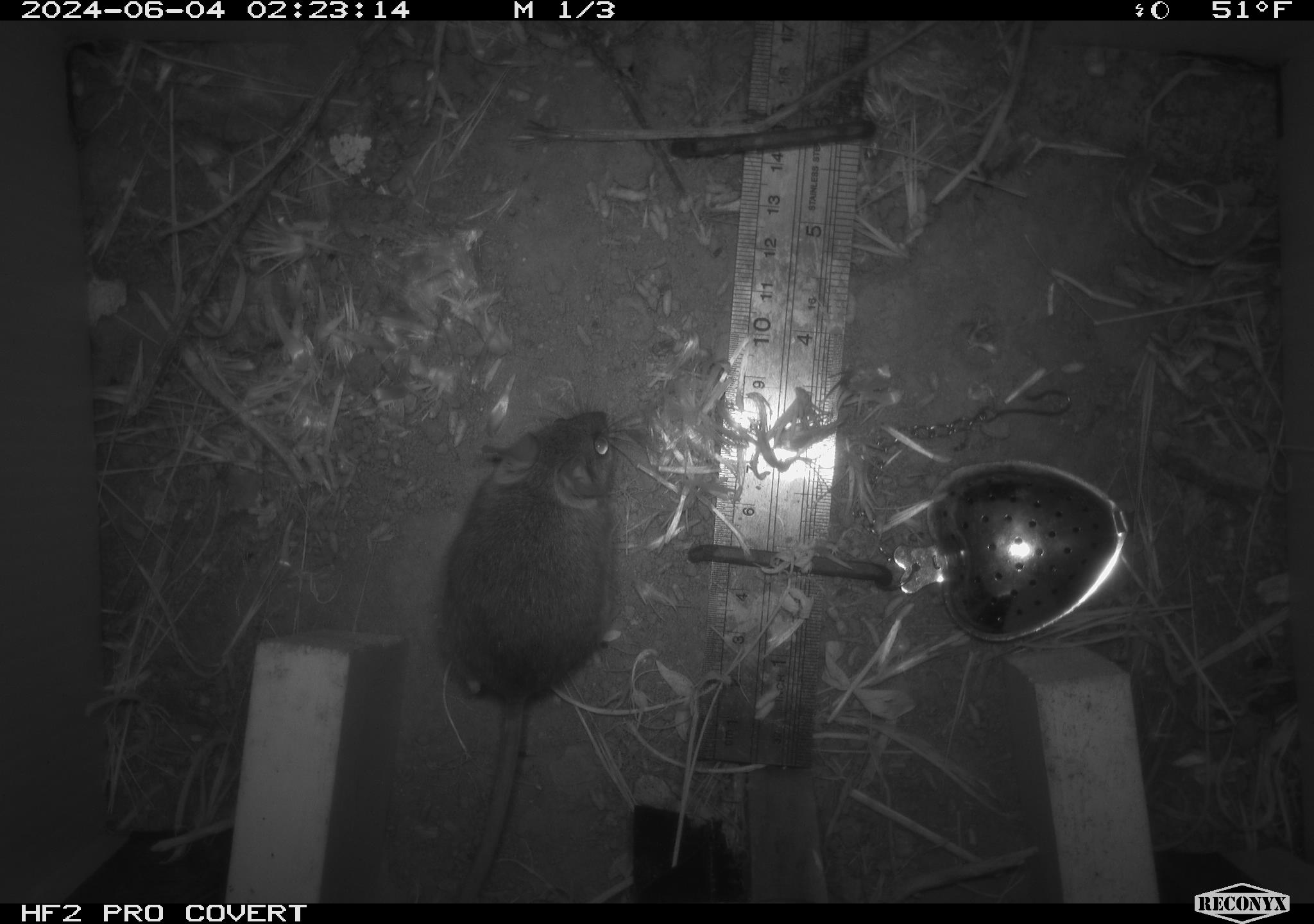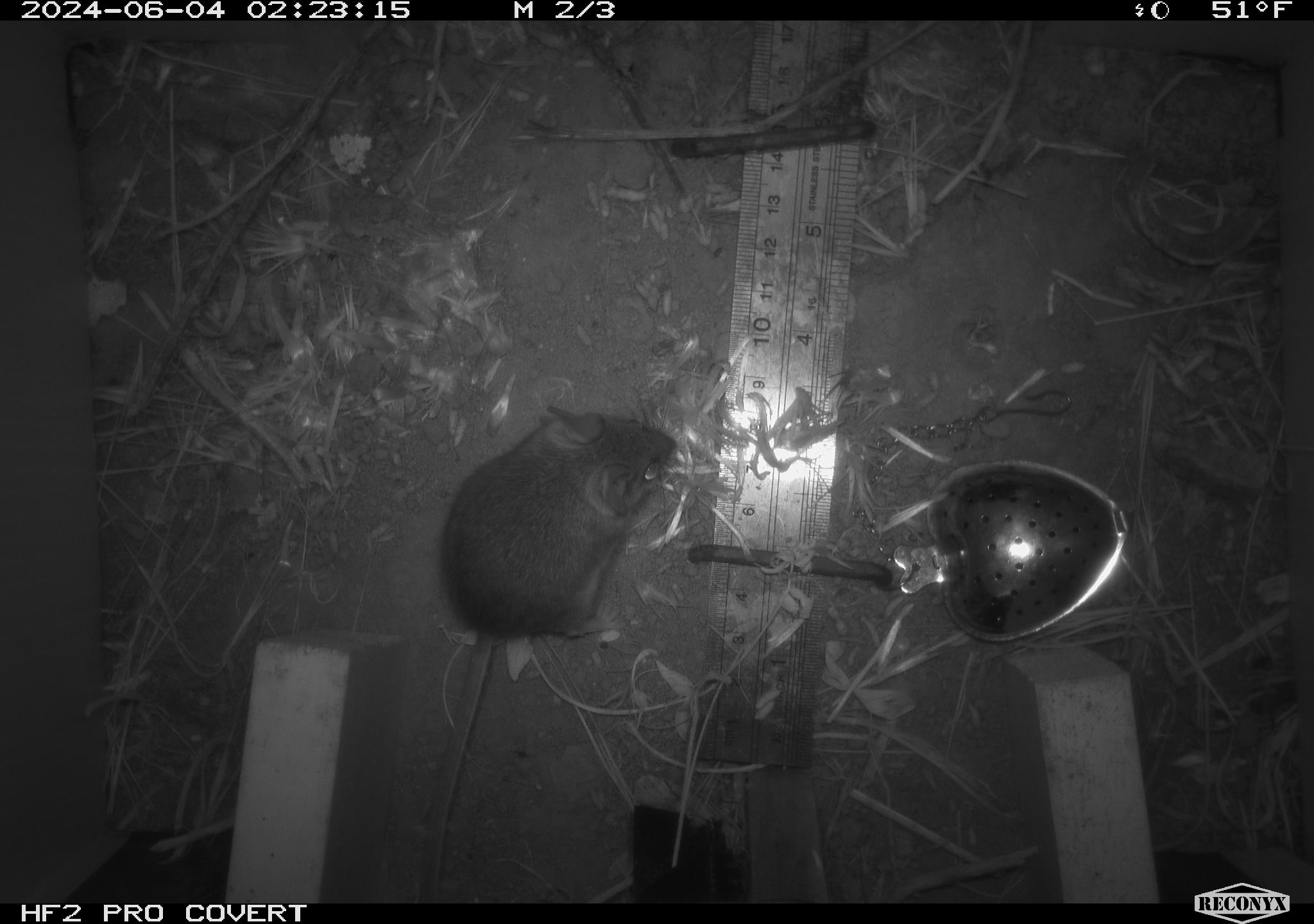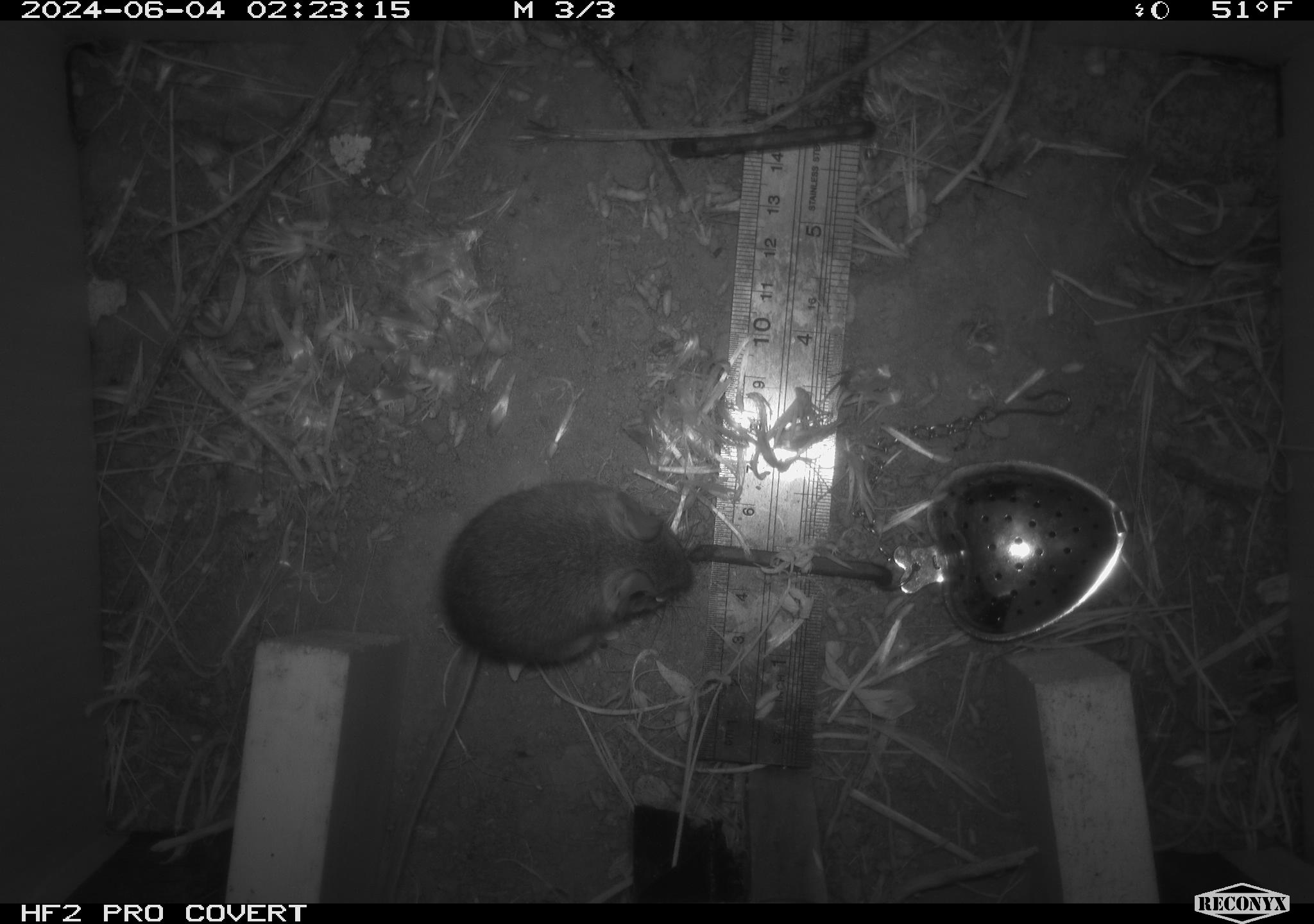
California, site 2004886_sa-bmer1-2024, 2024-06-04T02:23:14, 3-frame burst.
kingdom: Animalia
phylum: Chordata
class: Mammalia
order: Rodentia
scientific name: Rodentia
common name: mouse species